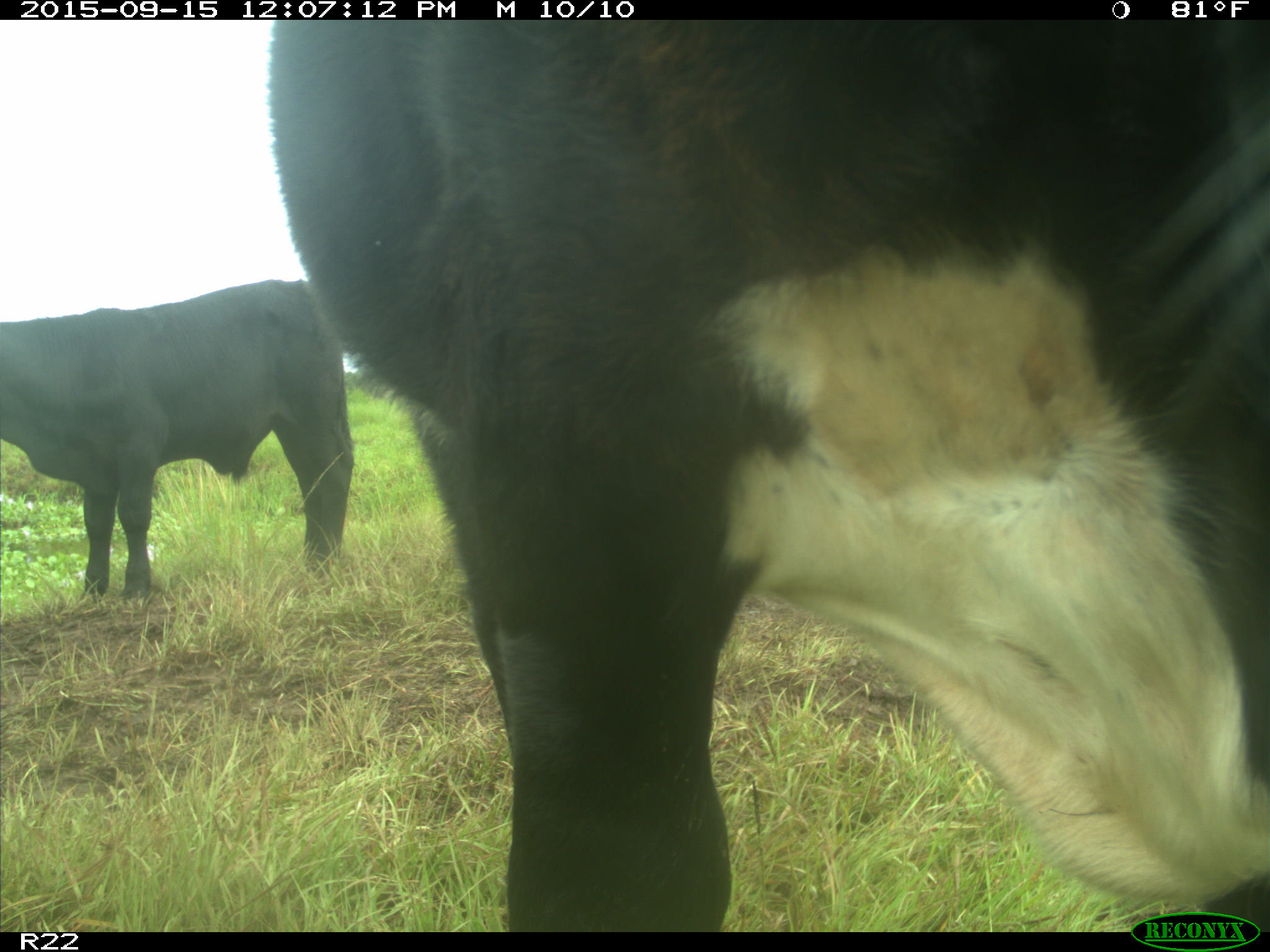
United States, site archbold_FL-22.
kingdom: Animalia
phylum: Chordata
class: Mammalia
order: Artiodactyla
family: Bovidae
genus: Bos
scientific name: Bos taurus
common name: domestic cow